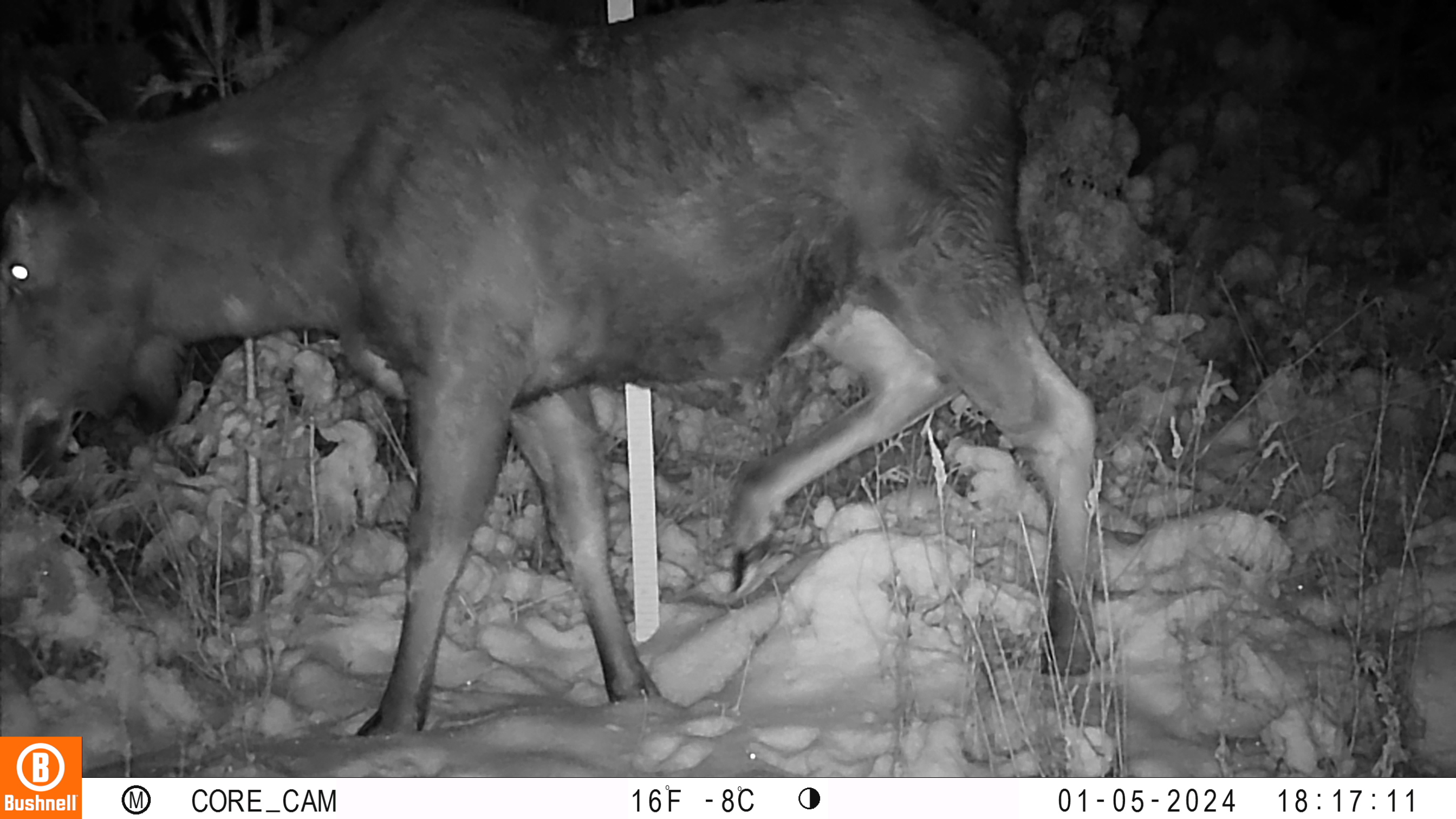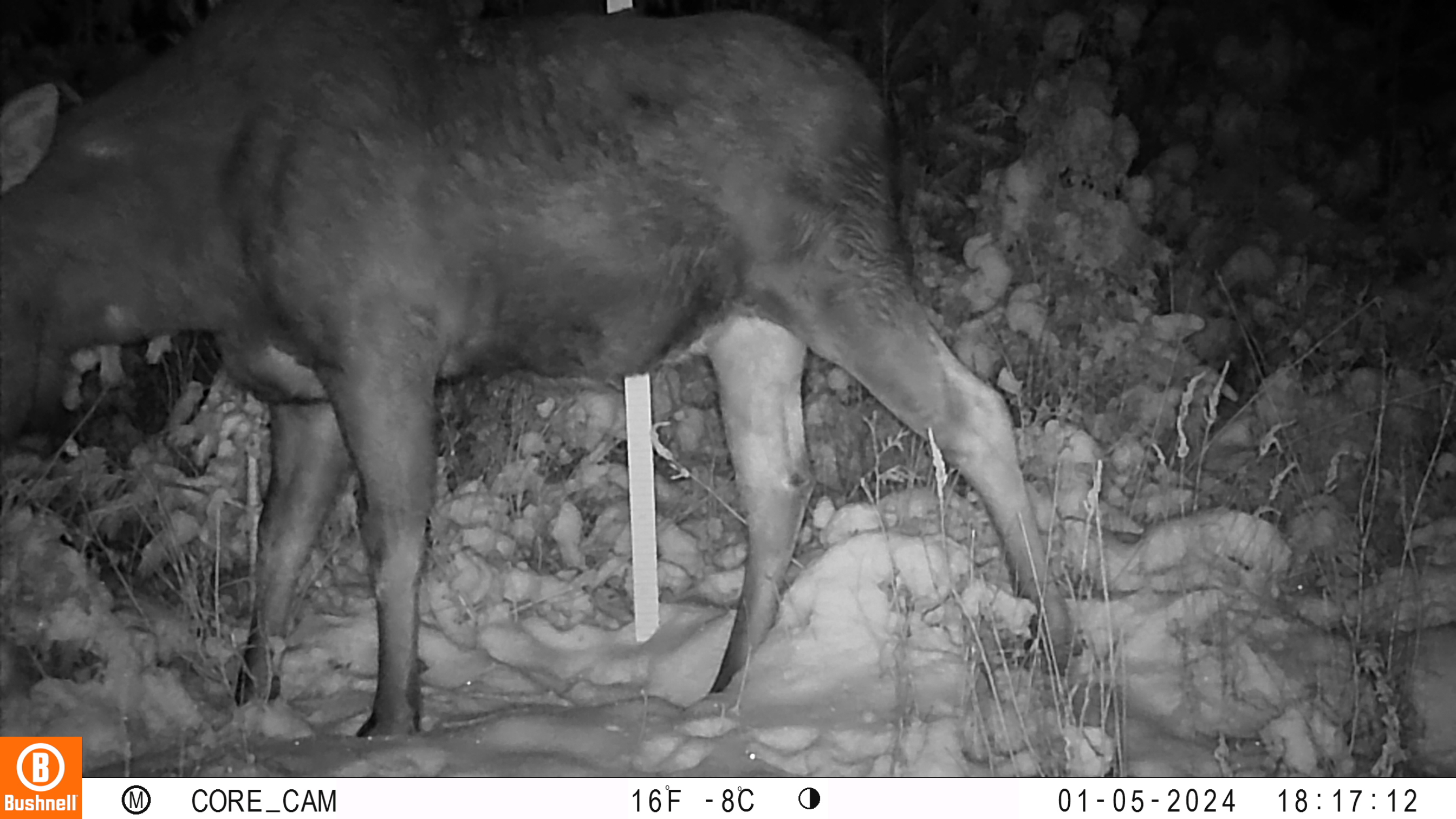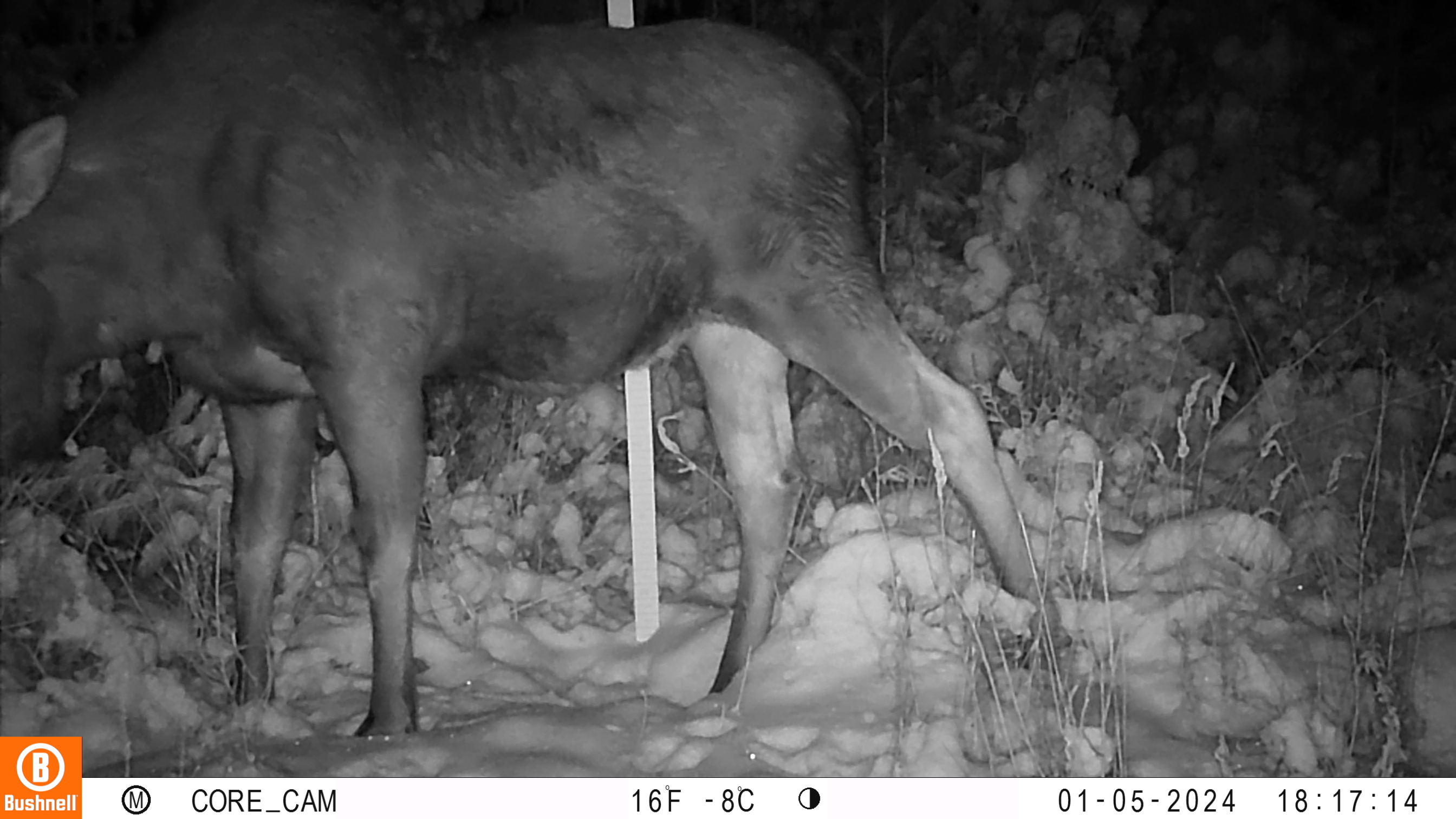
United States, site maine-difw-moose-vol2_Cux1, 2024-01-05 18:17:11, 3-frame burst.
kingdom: Animalia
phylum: Chordata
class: Mammalia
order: Artiodactyla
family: Cervidae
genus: Alces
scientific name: Alces alces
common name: moose